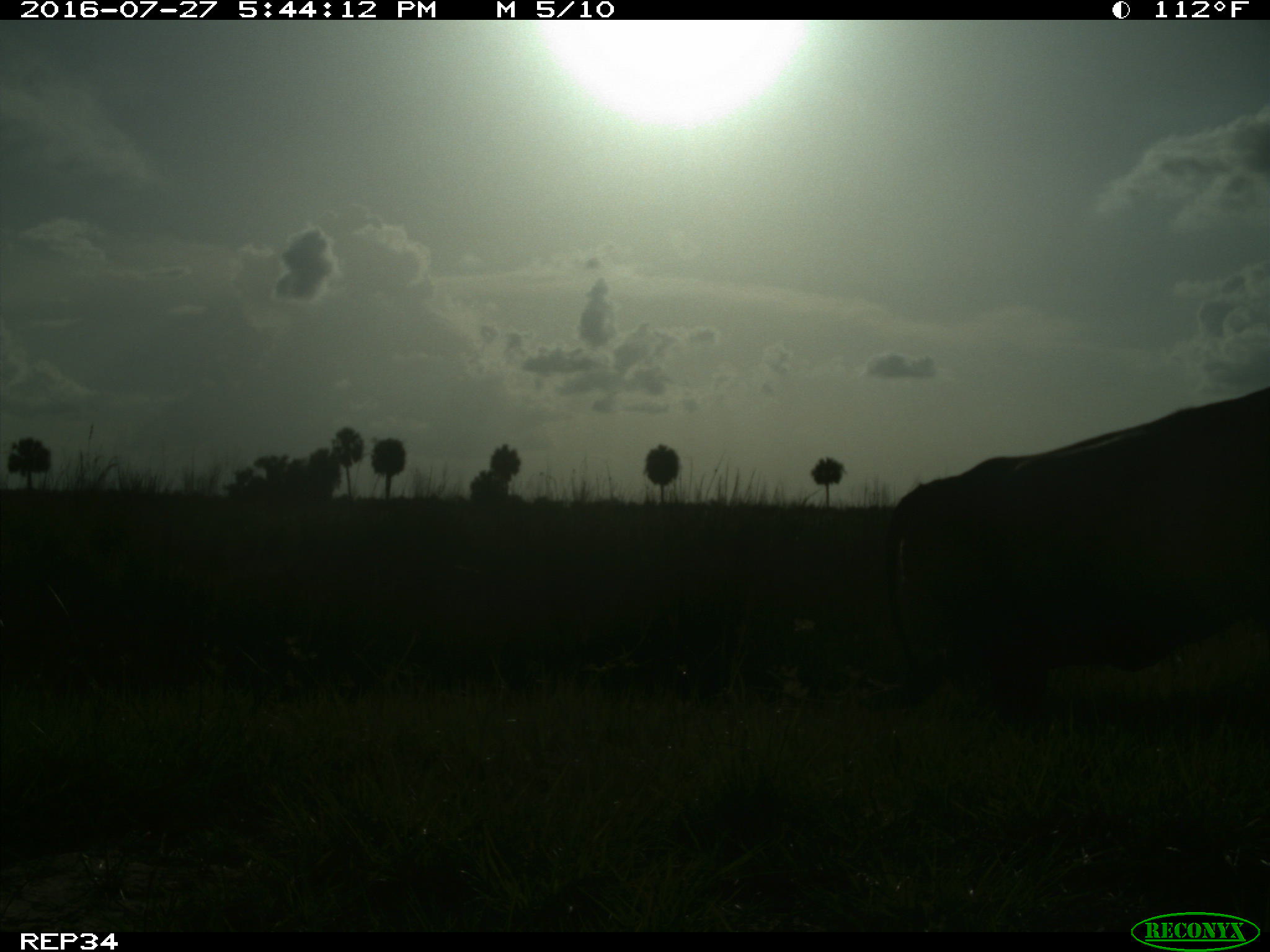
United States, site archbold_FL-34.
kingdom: Animalia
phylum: Chordata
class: Mammalia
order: Artiodactyla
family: Bovidae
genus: Bos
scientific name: Bos taurus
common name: domestic cow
Bos taurus (domestic cow).